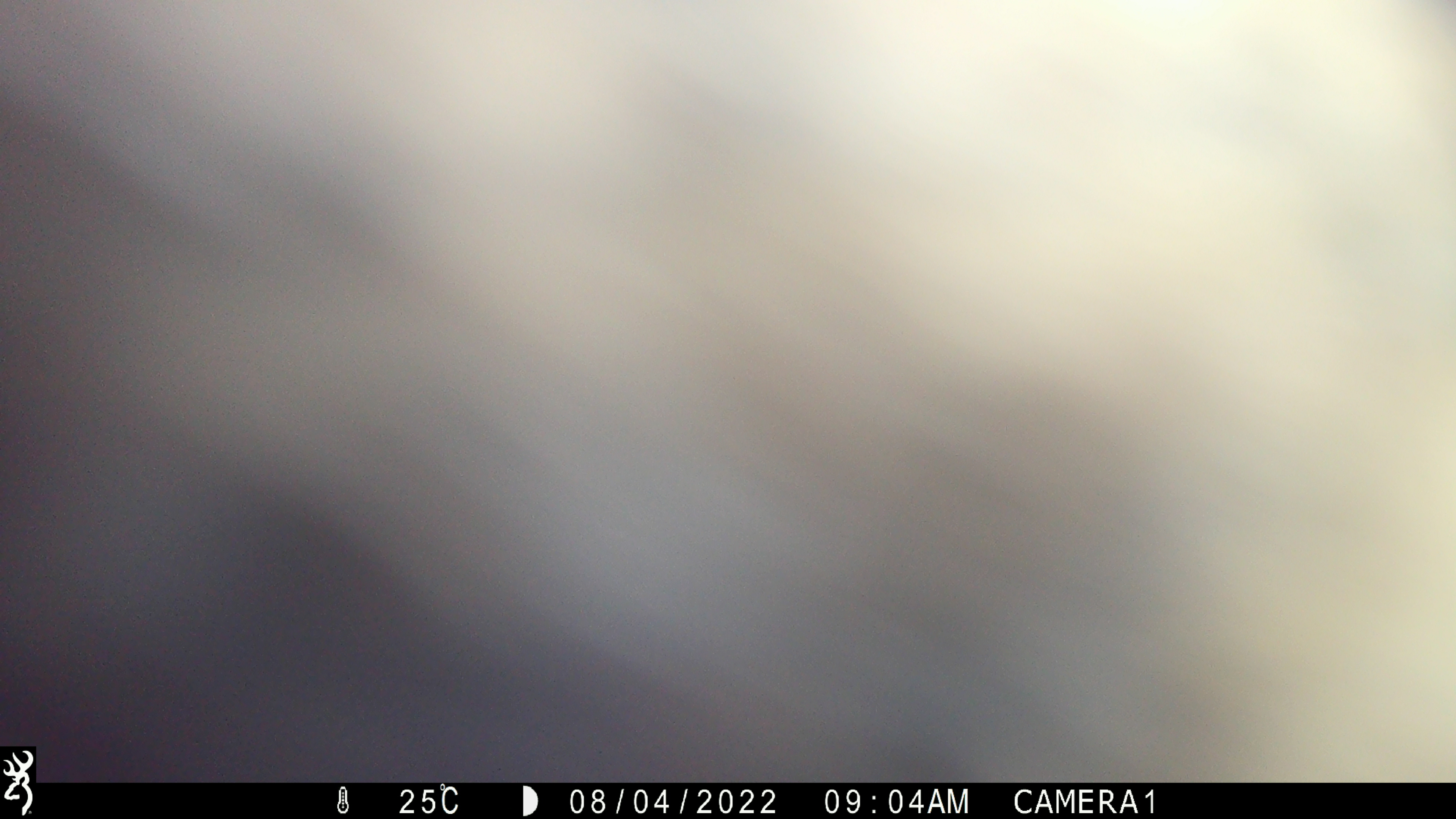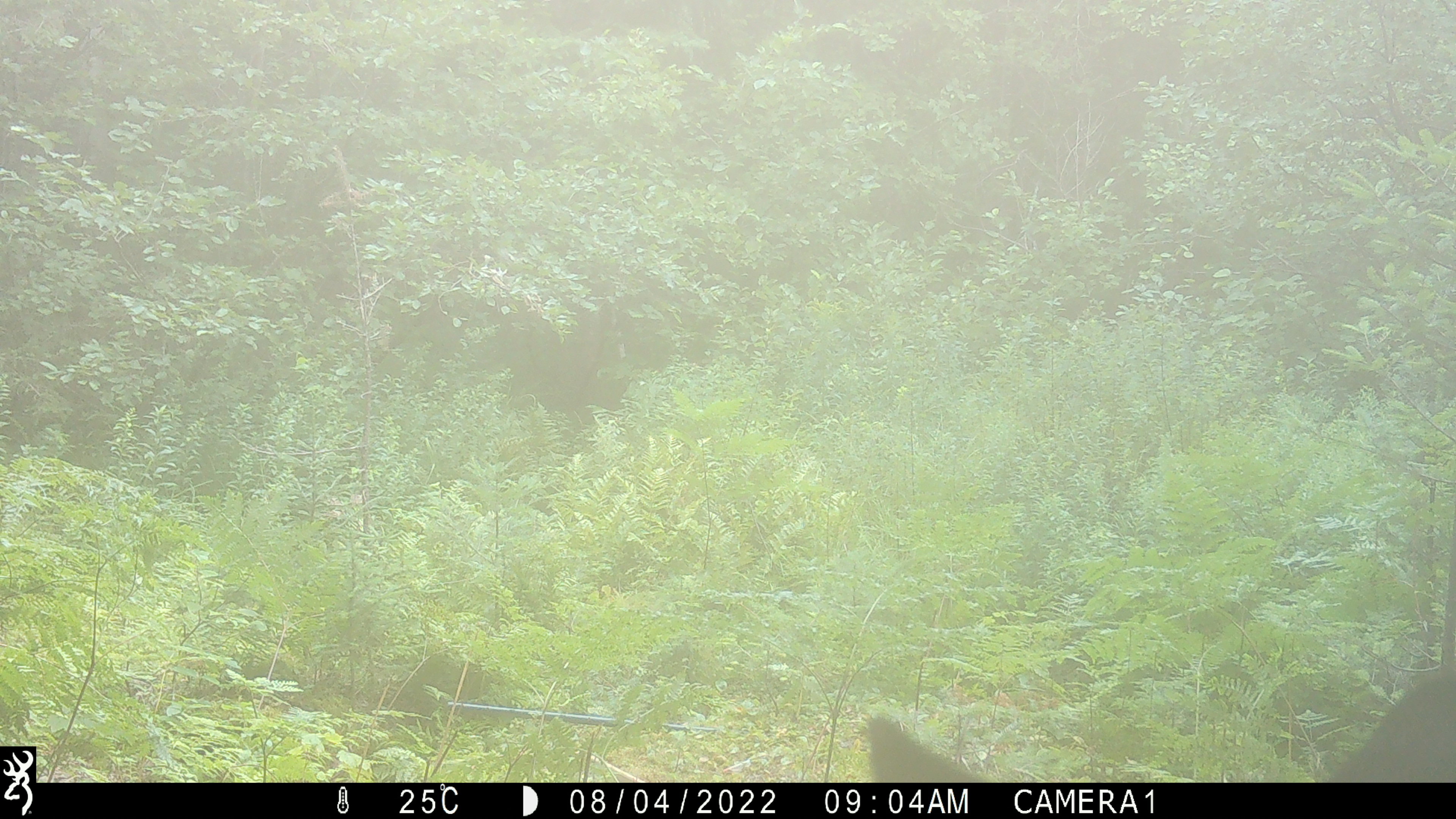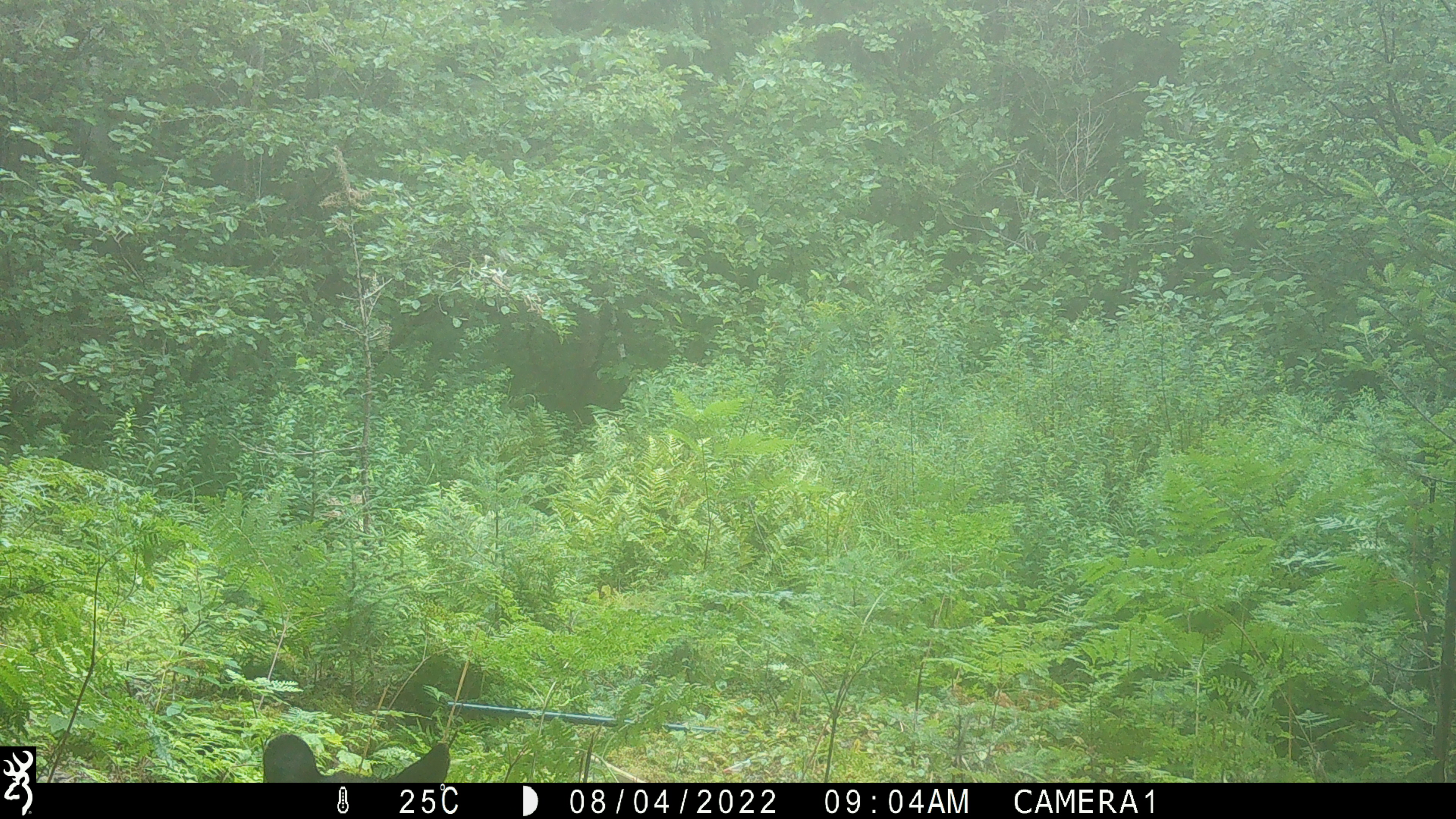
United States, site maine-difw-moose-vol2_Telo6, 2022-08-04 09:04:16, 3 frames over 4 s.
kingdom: Animalia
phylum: Chordata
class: Mammalia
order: Carnivora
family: Ursidae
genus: Ursus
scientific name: Ursus americanus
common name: black bear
Black bear (Ursus americanus).